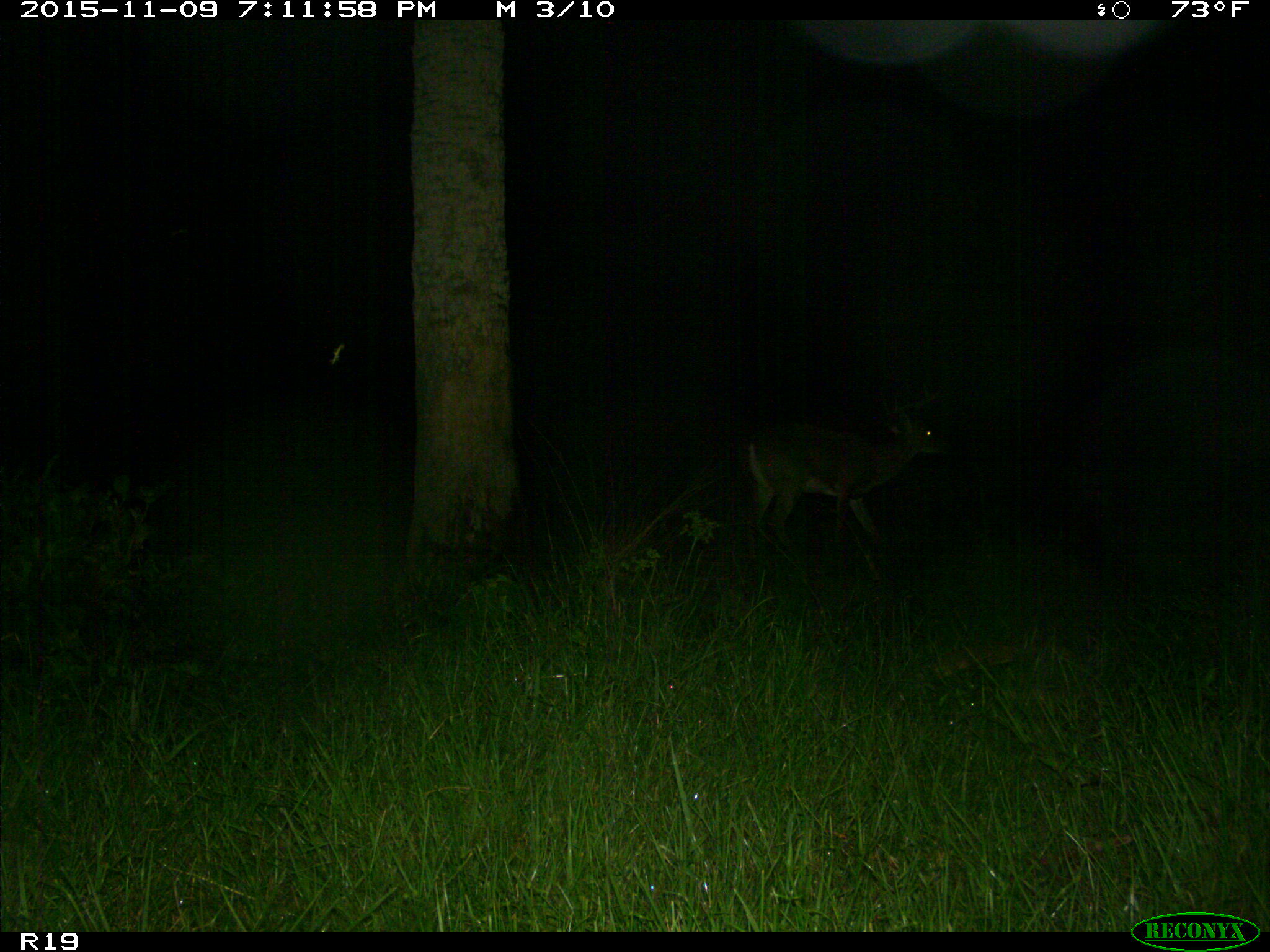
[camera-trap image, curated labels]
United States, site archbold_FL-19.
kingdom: Animalia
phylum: Chordata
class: Mammalia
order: Artiodactyla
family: Cervidae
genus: Odocoileus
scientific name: Odocoileus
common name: deer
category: unidentified deer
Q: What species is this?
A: Unidentified deer (deer) (Odocoileus).